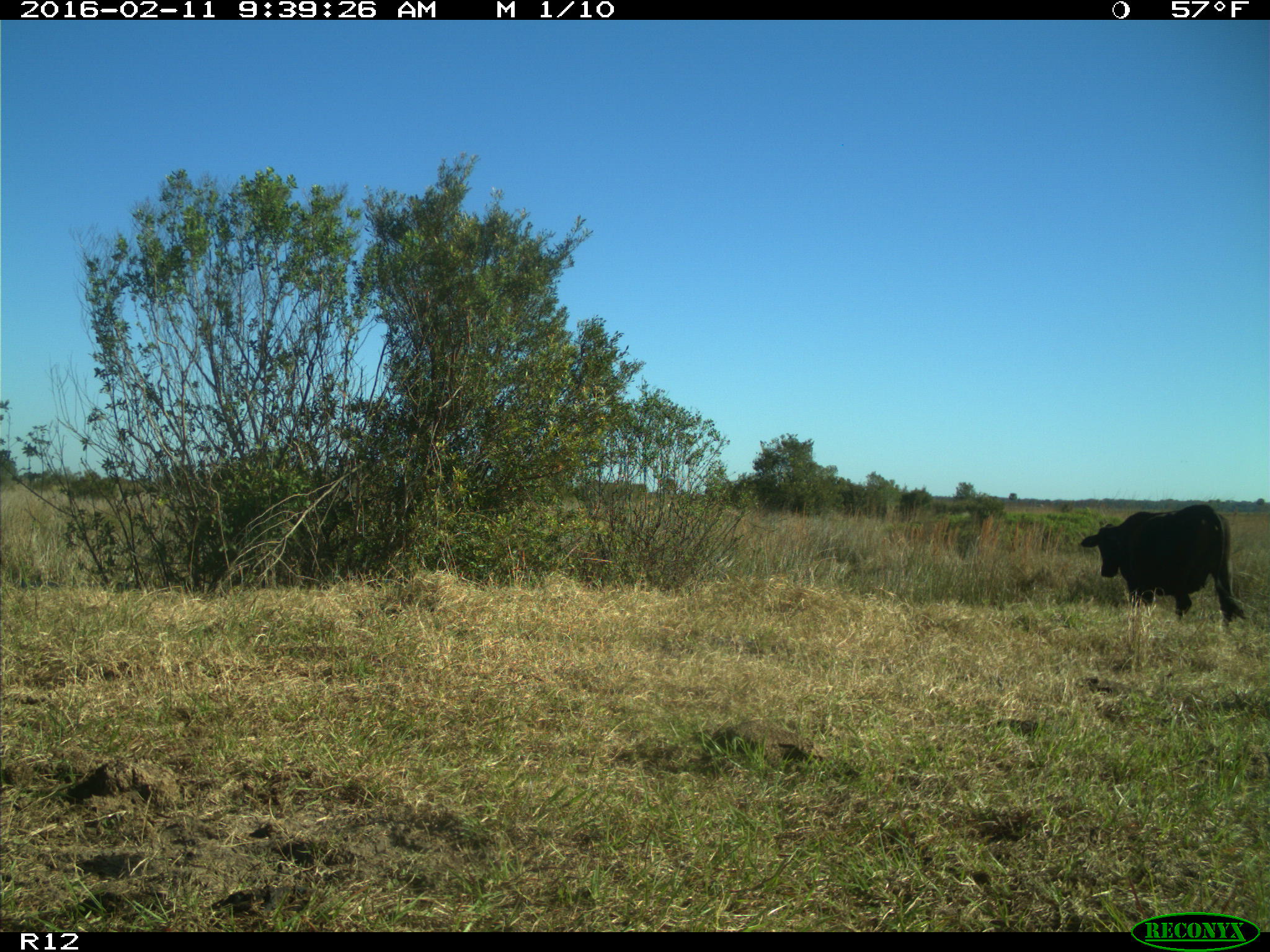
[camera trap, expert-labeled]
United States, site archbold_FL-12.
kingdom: Animalia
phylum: Chordata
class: Mammalia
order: Artiodactyla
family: Bovidae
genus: Bos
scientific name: Bos taurus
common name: domestic cow